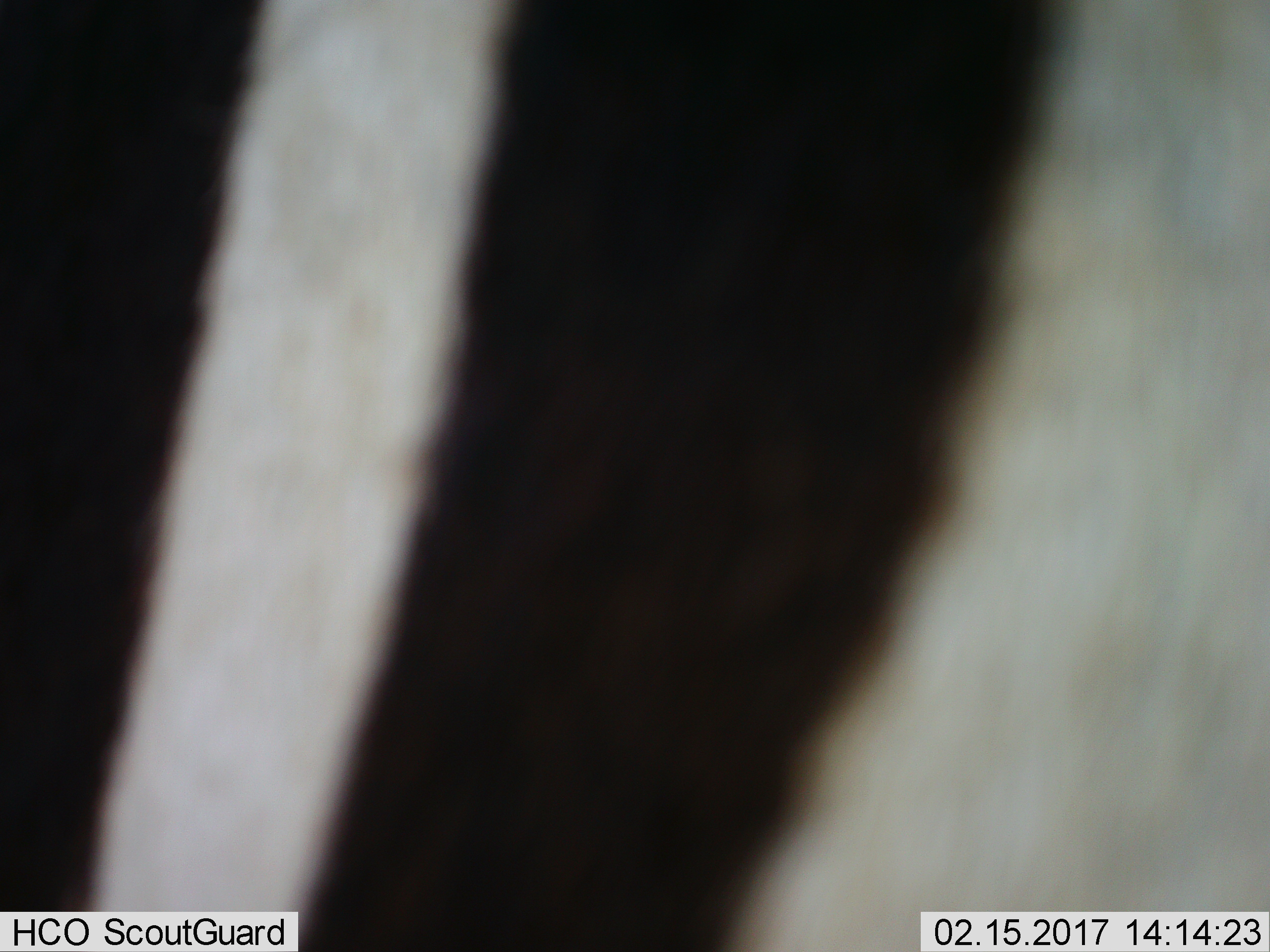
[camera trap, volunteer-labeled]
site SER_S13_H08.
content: unidentified animal